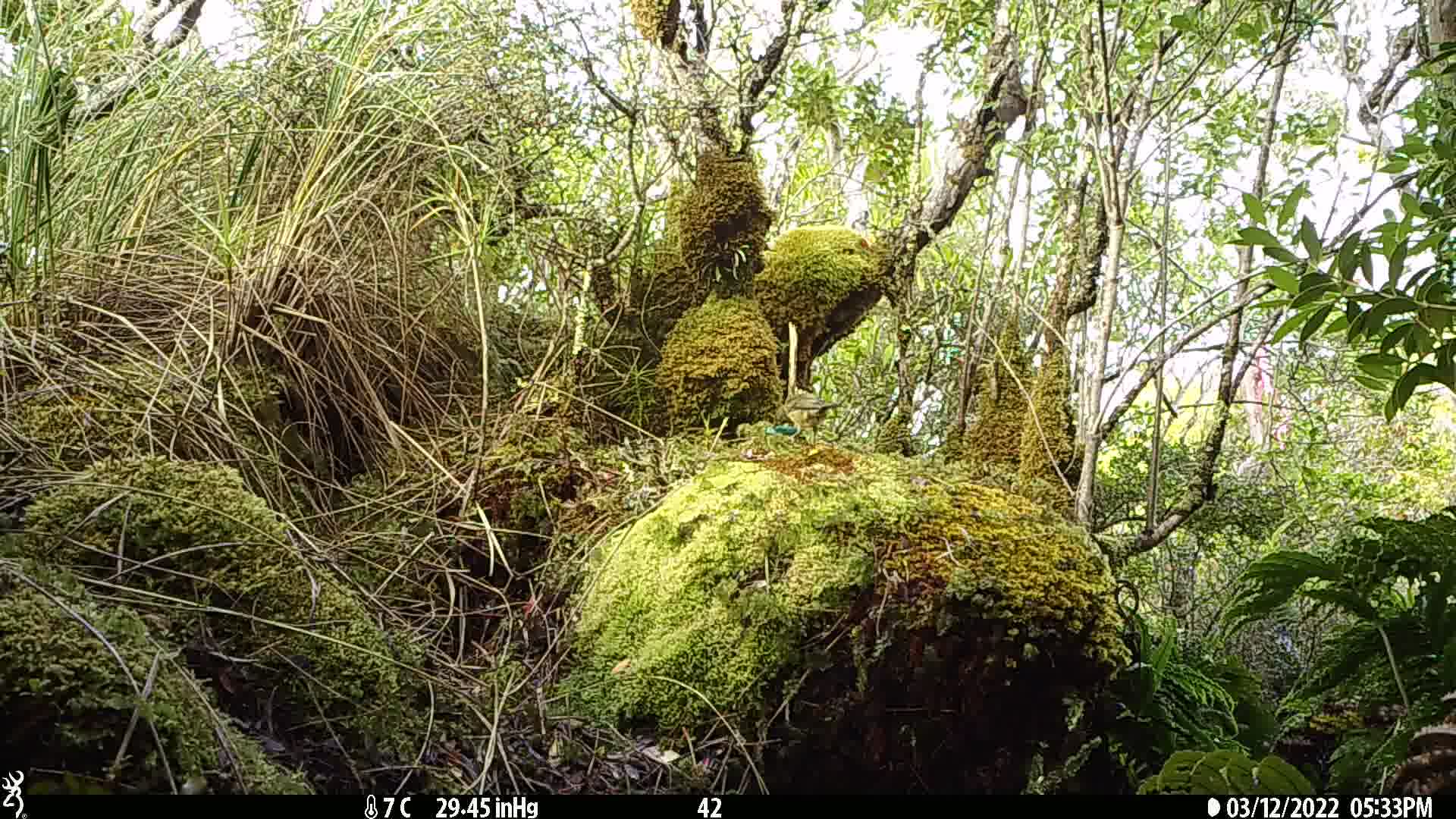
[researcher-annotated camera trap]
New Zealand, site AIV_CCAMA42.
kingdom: Animalia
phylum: Chordata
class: Aves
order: Passeriformes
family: Meliphagidae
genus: Anthornis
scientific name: Anthornis melanura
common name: new zealand bellbird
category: bellbird